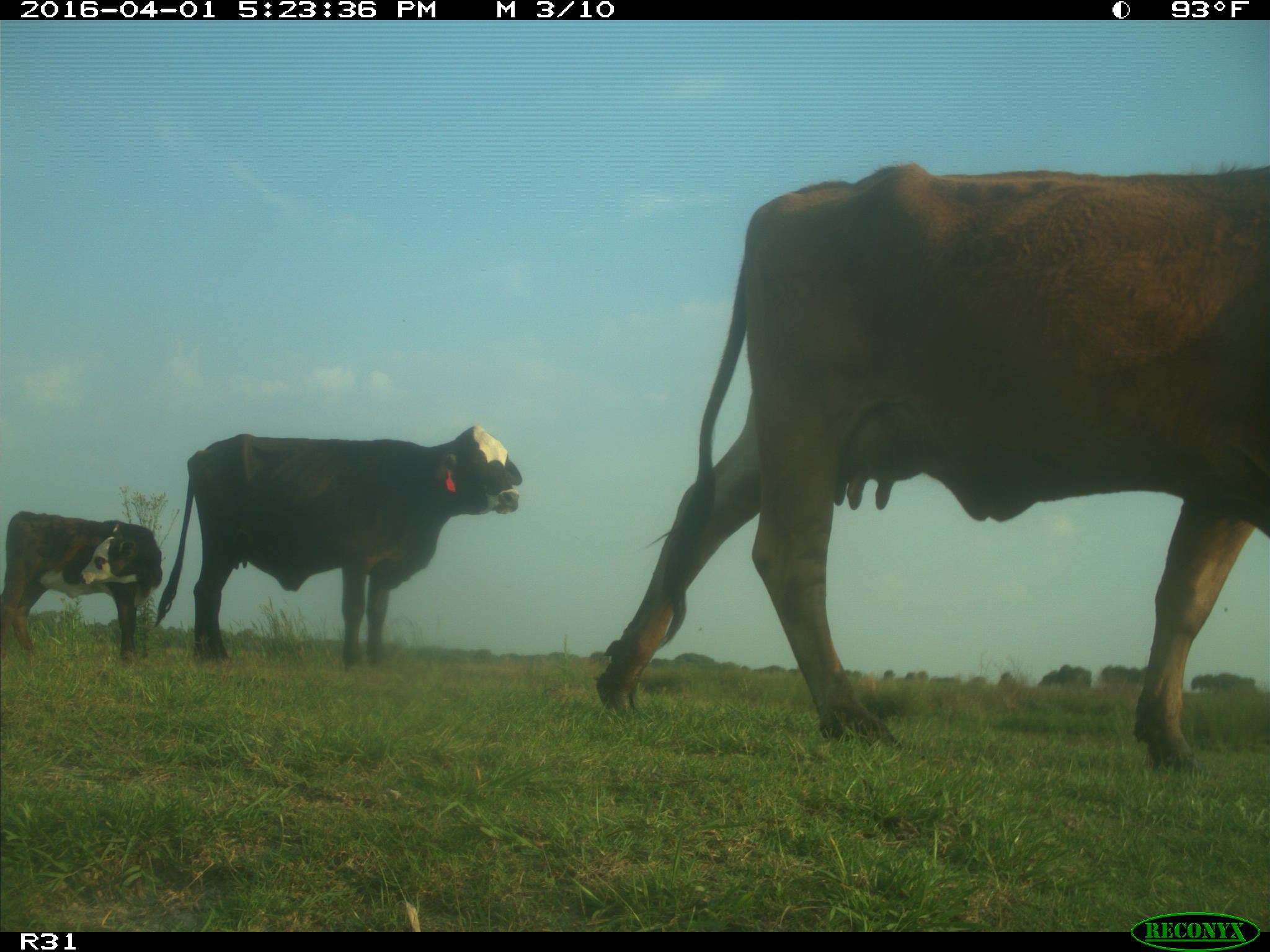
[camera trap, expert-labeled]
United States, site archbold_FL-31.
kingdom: Animalia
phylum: Chordata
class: Mammalia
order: Artiodactyla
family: Bovidae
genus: Bos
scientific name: Bos taurus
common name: domestic cow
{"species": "Bos taurus (domestic cow)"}